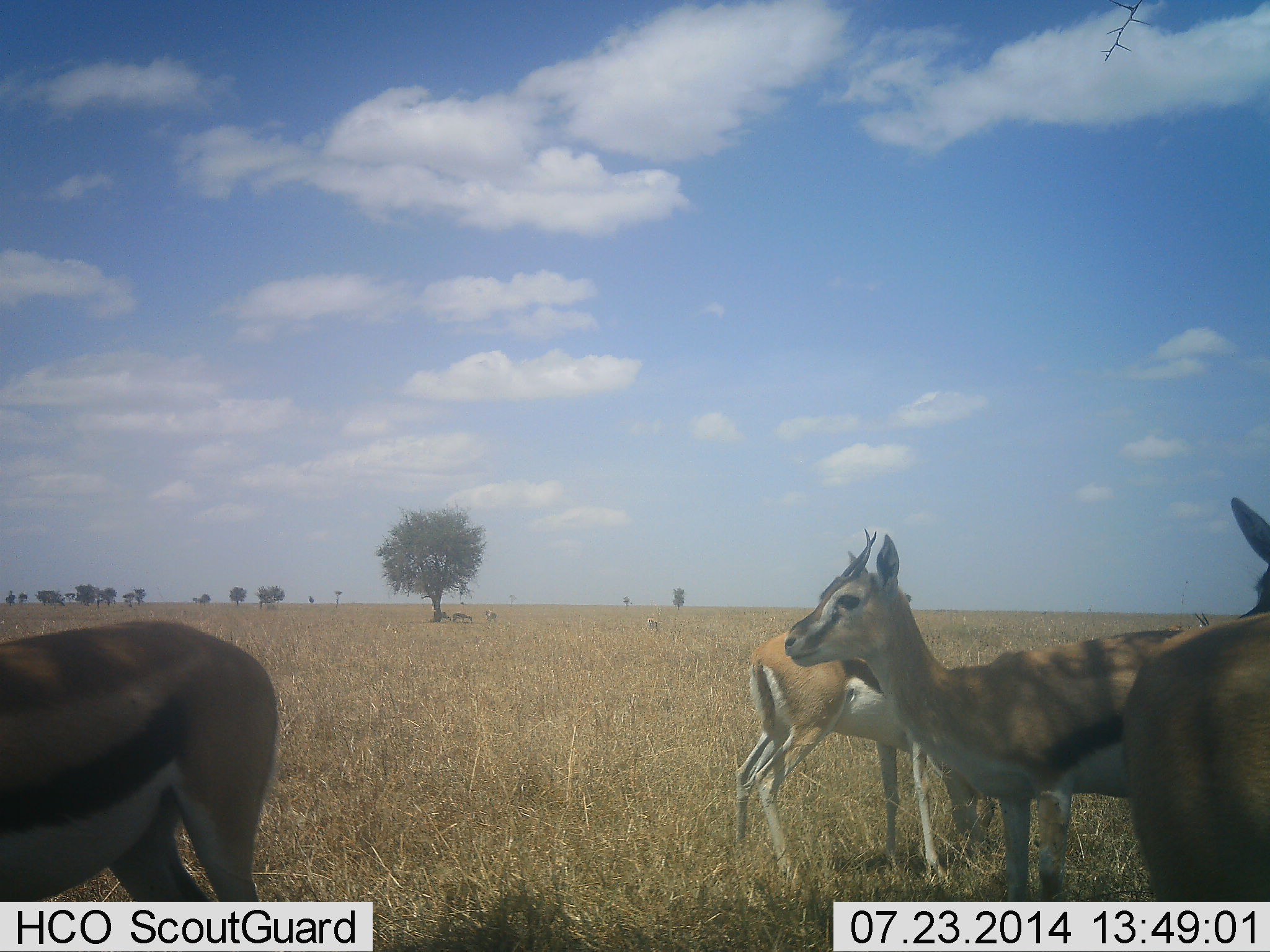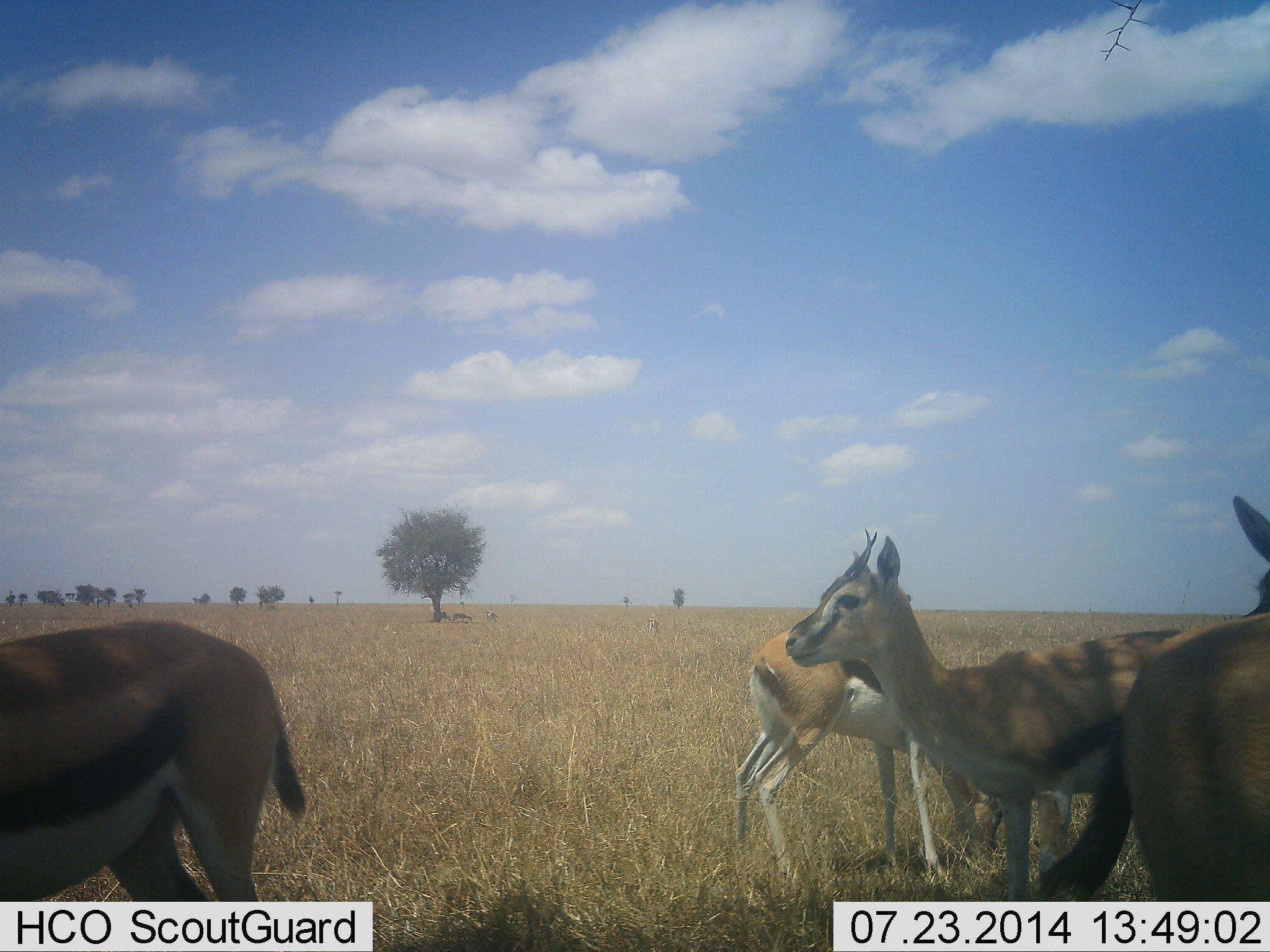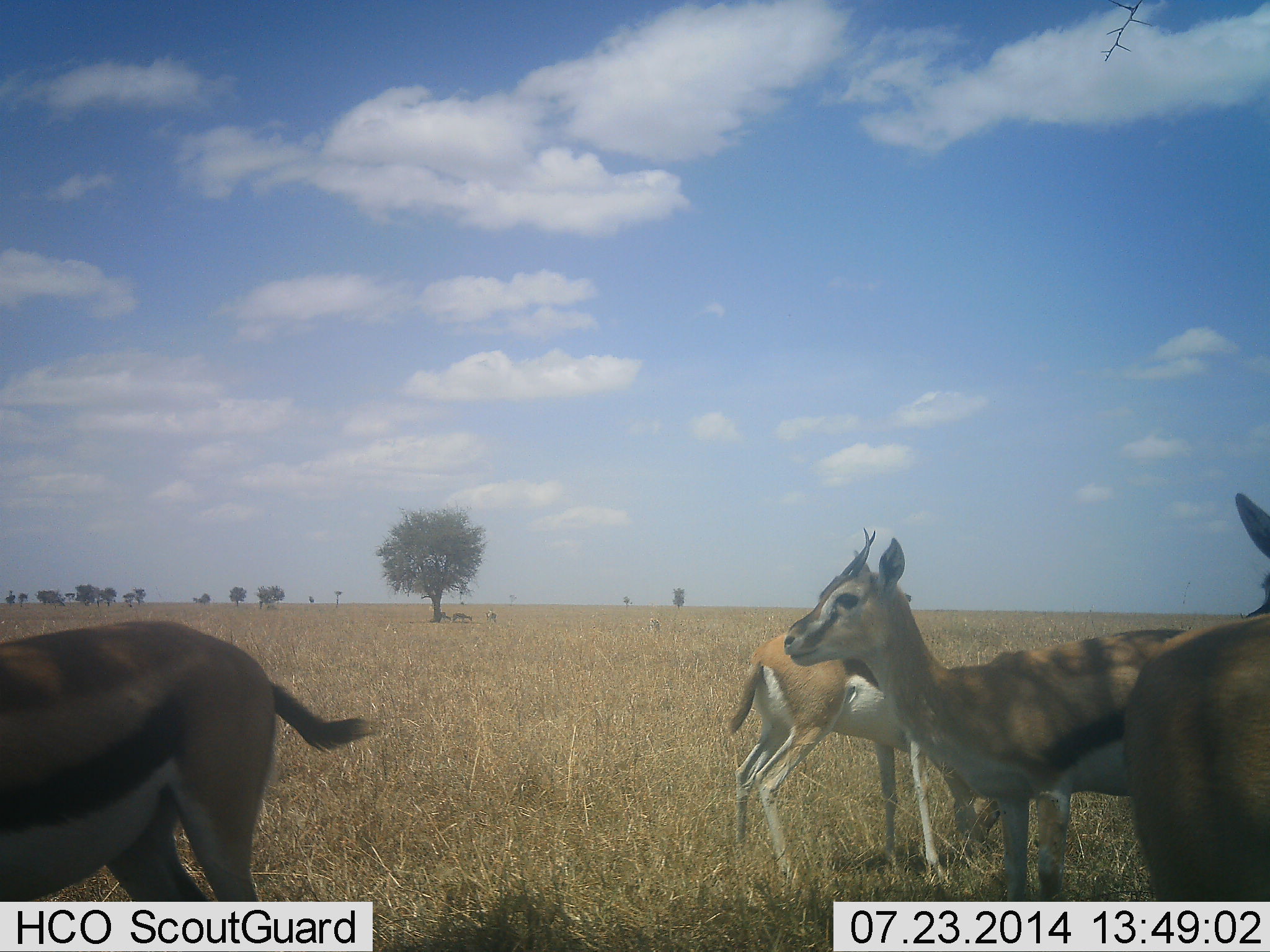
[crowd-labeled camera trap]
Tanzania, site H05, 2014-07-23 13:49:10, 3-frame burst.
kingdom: Animalia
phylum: Chordata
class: Mammalia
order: Artiodactyla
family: Bovidae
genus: Eudorcas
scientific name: Eudorcas thomsonii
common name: thomson's gazelle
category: gazellethomsons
Gazellethomsons (thomson's gazelle) (Eudorcas thomsonii), count 4. Behavior (volunteer vote fractions): standing 100%, resting 10%, moving 0%, interacting 0%. Young present (vote fraction): 0%. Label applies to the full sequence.